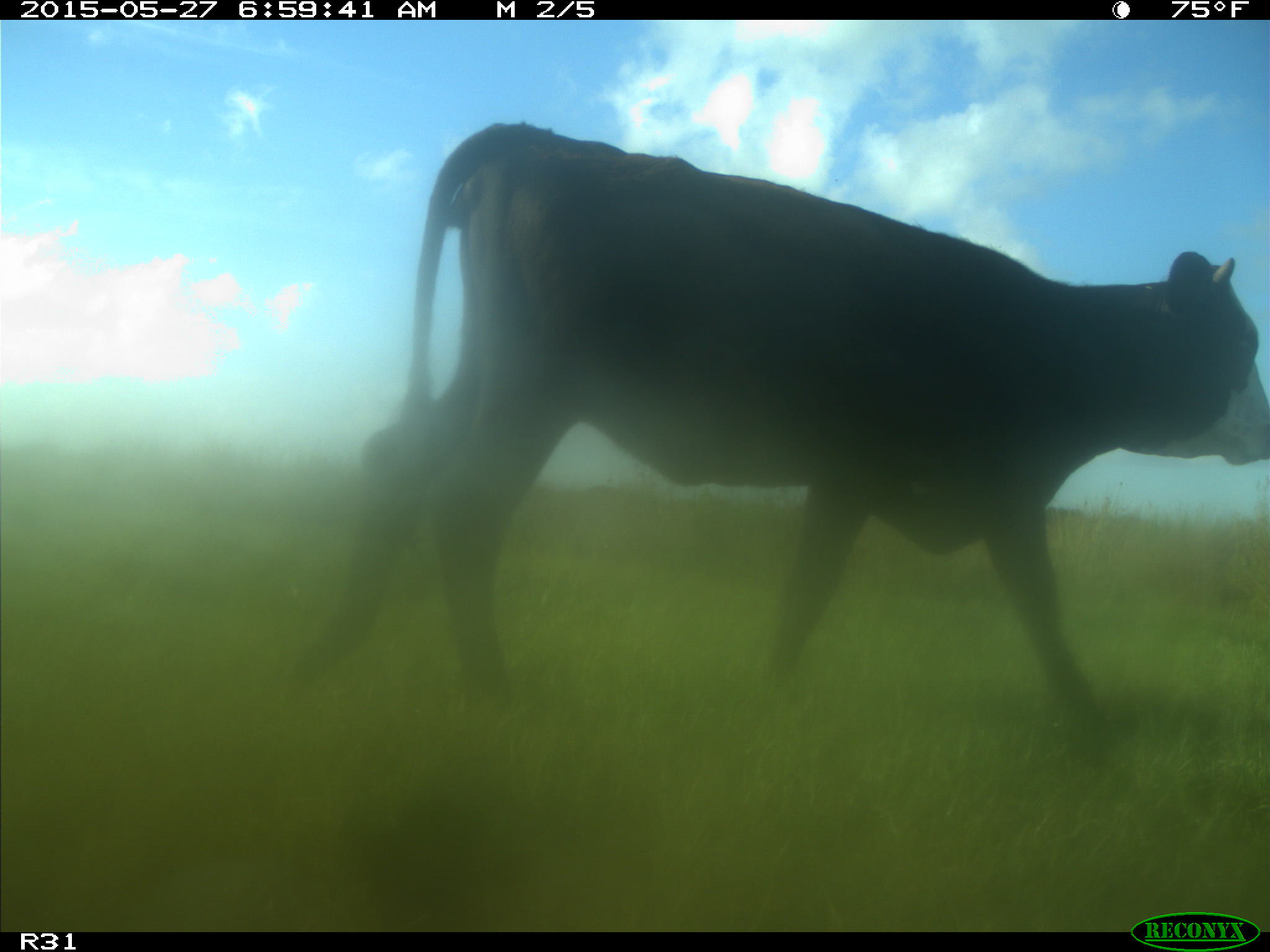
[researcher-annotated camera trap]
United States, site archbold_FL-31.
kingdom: Animalia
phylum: Chordata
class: Mammalia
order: Artiodactyla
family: Bovidae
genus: Bos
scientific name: Bos taurus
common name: domestic cow